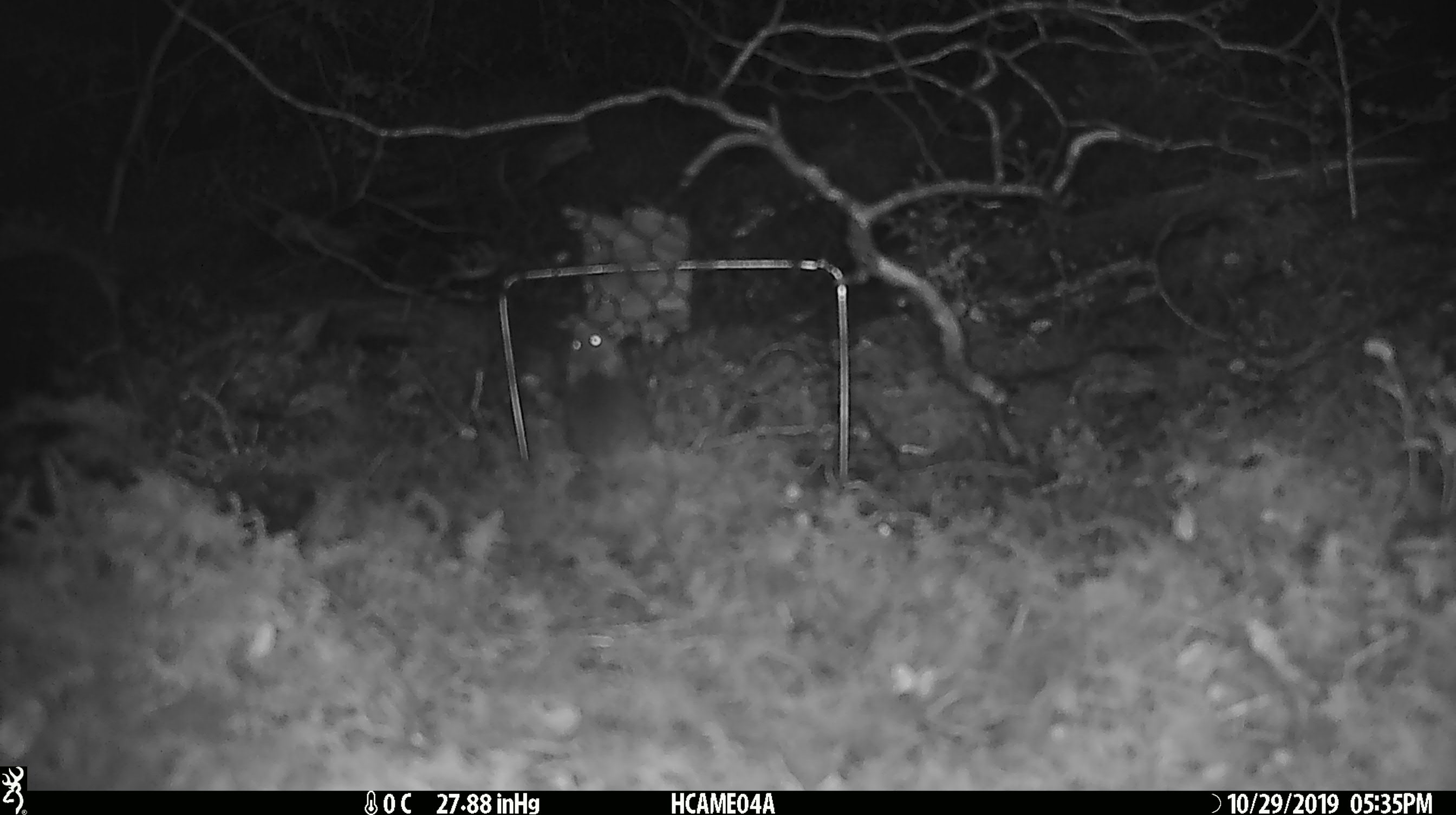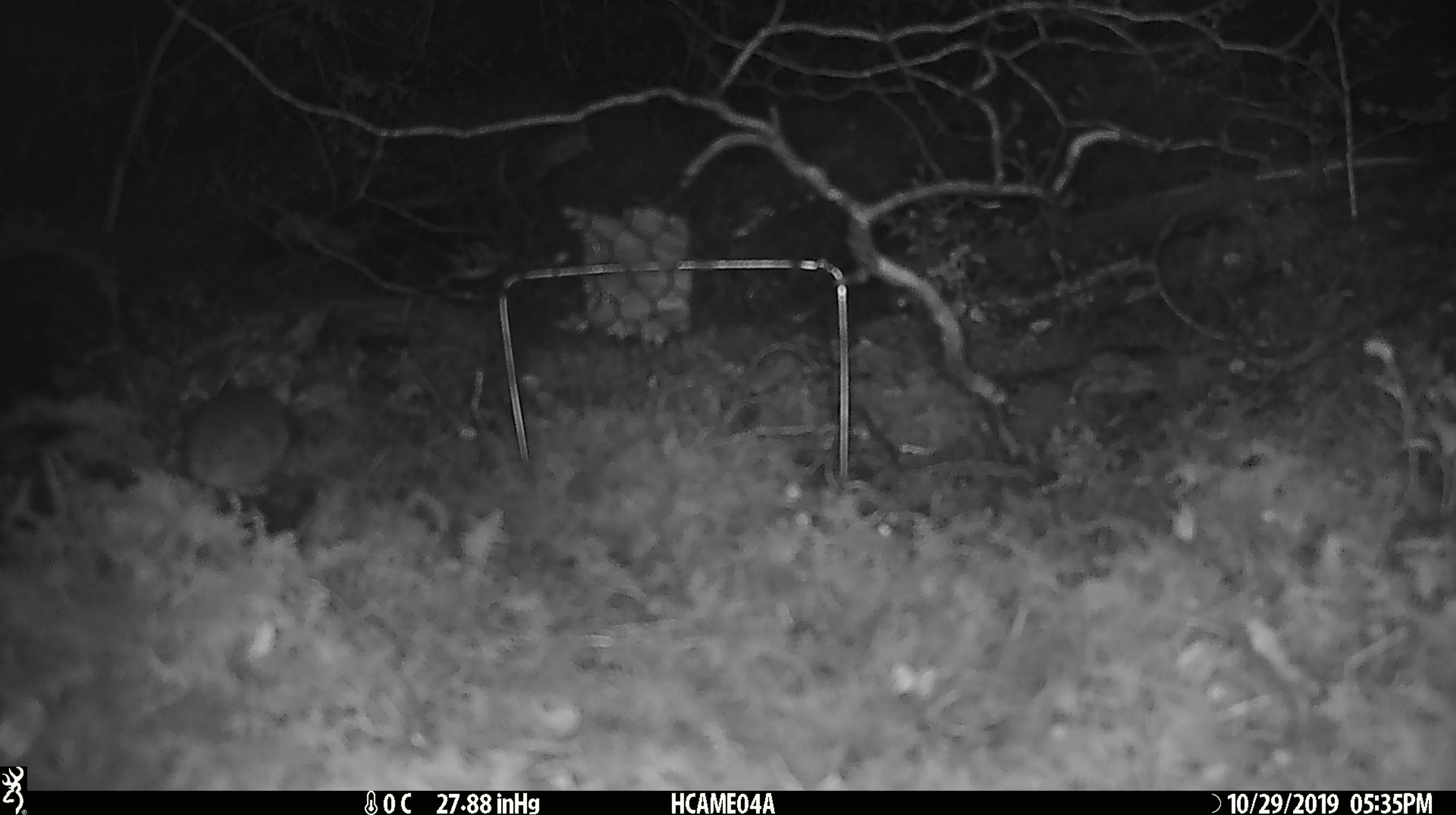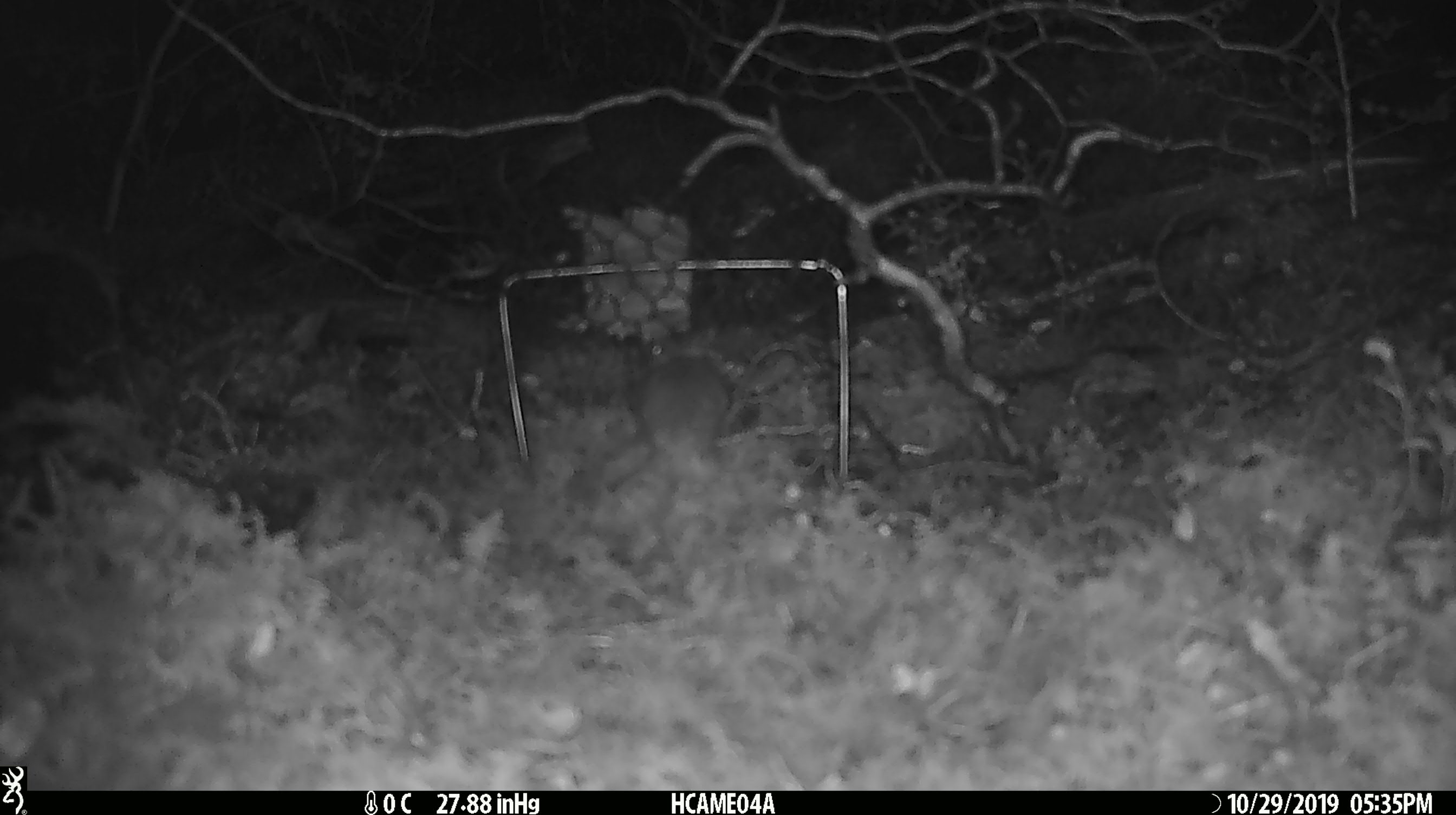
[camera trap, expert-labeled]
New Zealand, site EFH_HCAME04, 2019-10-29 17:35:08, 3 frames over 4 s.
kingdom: Animalia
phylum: Chordata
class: Mammalia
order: Rodentia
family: Muridae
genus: Mus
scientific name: Mus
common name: mouse